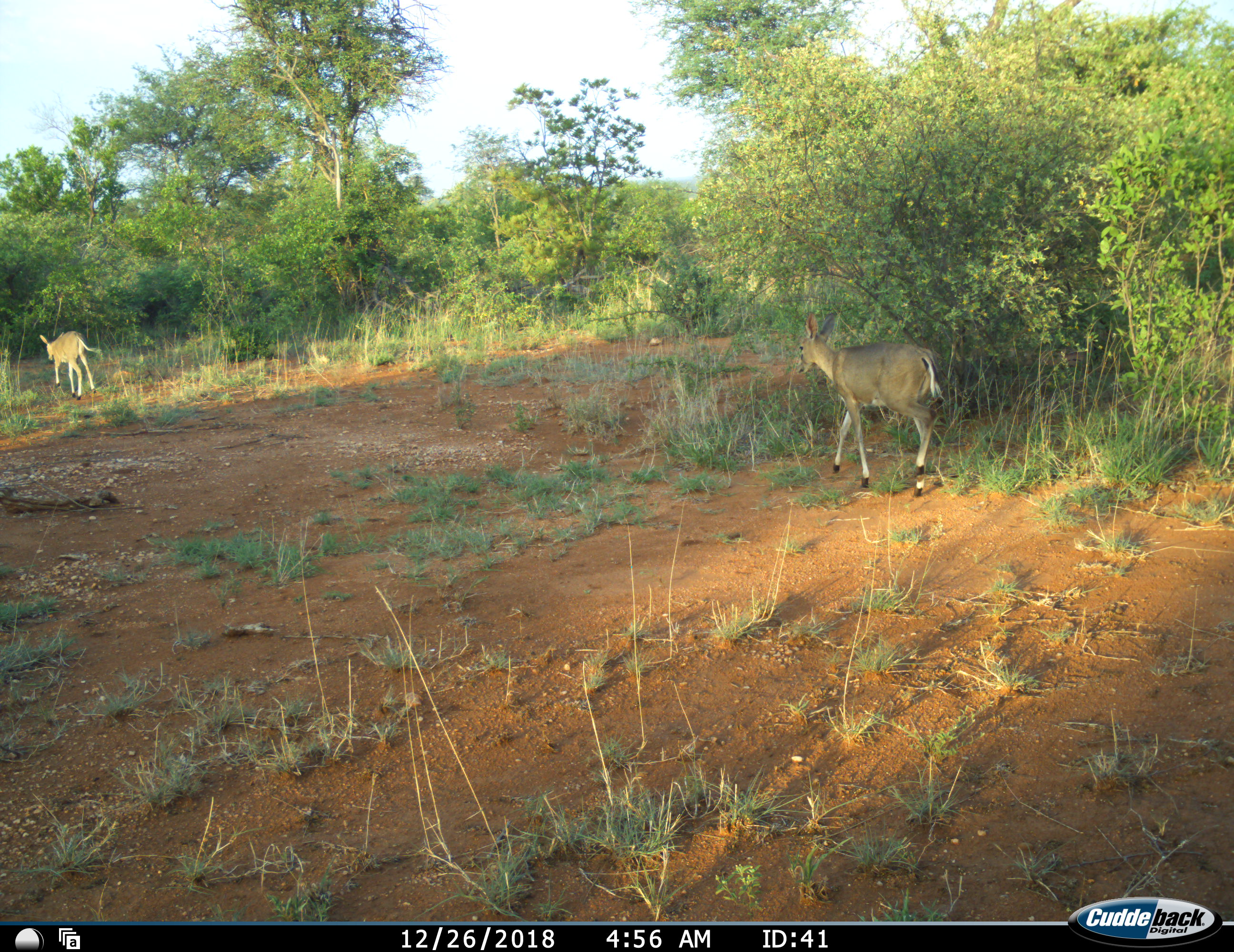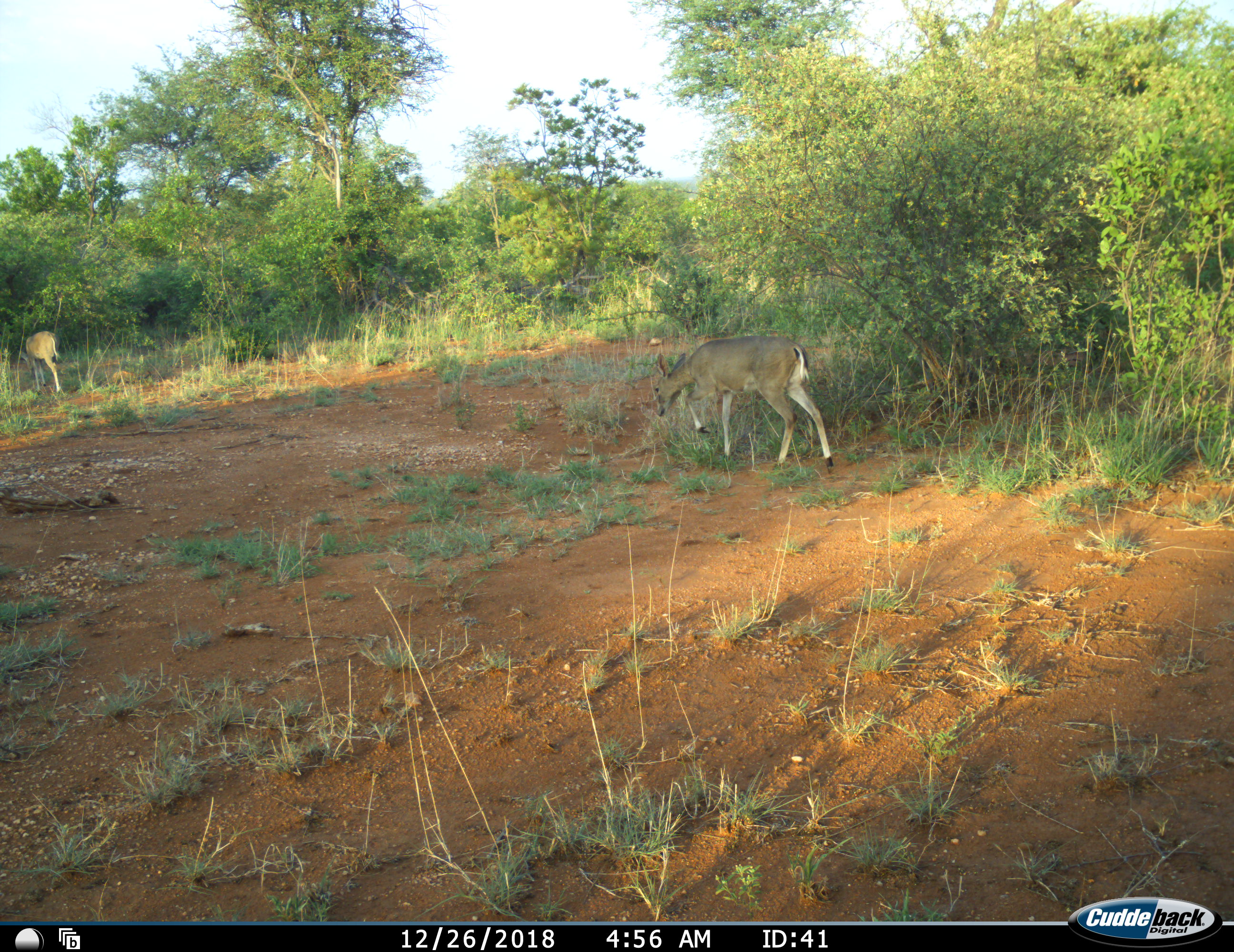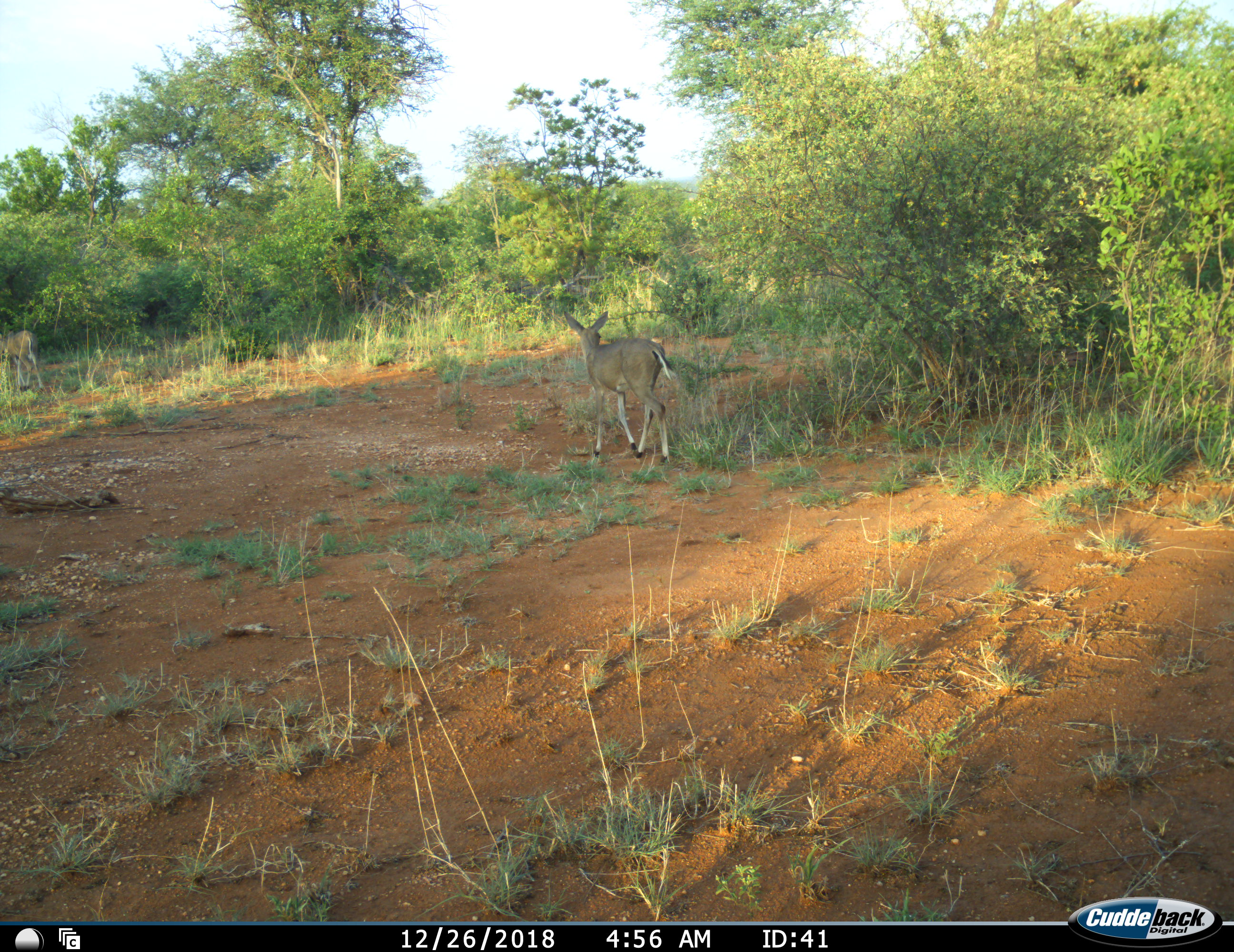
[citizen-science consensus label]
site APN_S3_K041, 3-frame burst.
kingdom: Animalia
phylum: Chordata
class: Mammalia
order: Artiodactyla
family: Bovidae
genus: Sylvicapra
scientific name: Sylvicapra grimmia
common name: common duiker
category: duikercommongrey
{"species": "duikercommongrey (common duiker) (Sylvicapra grimmia)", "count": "2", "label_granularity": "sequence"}